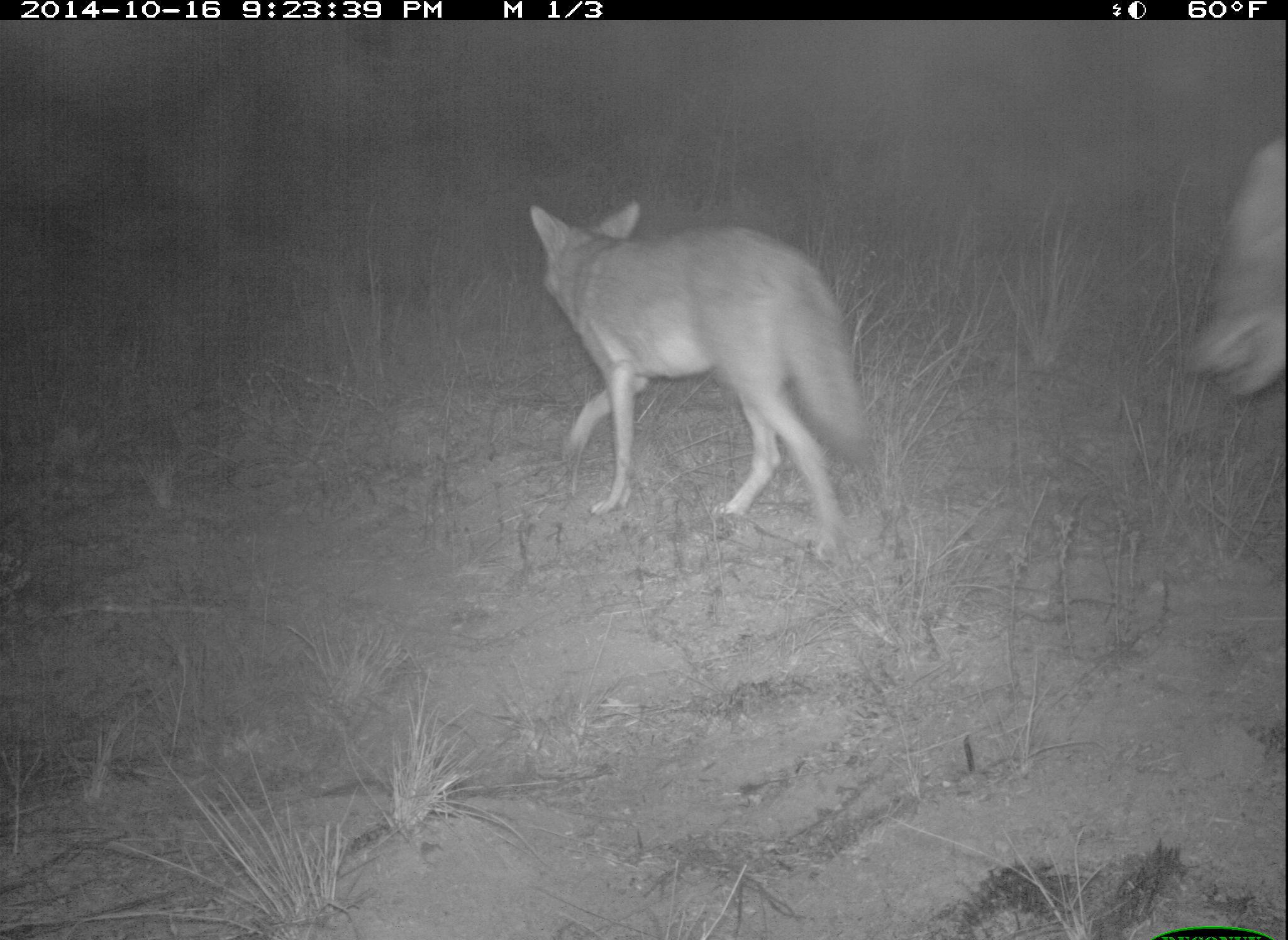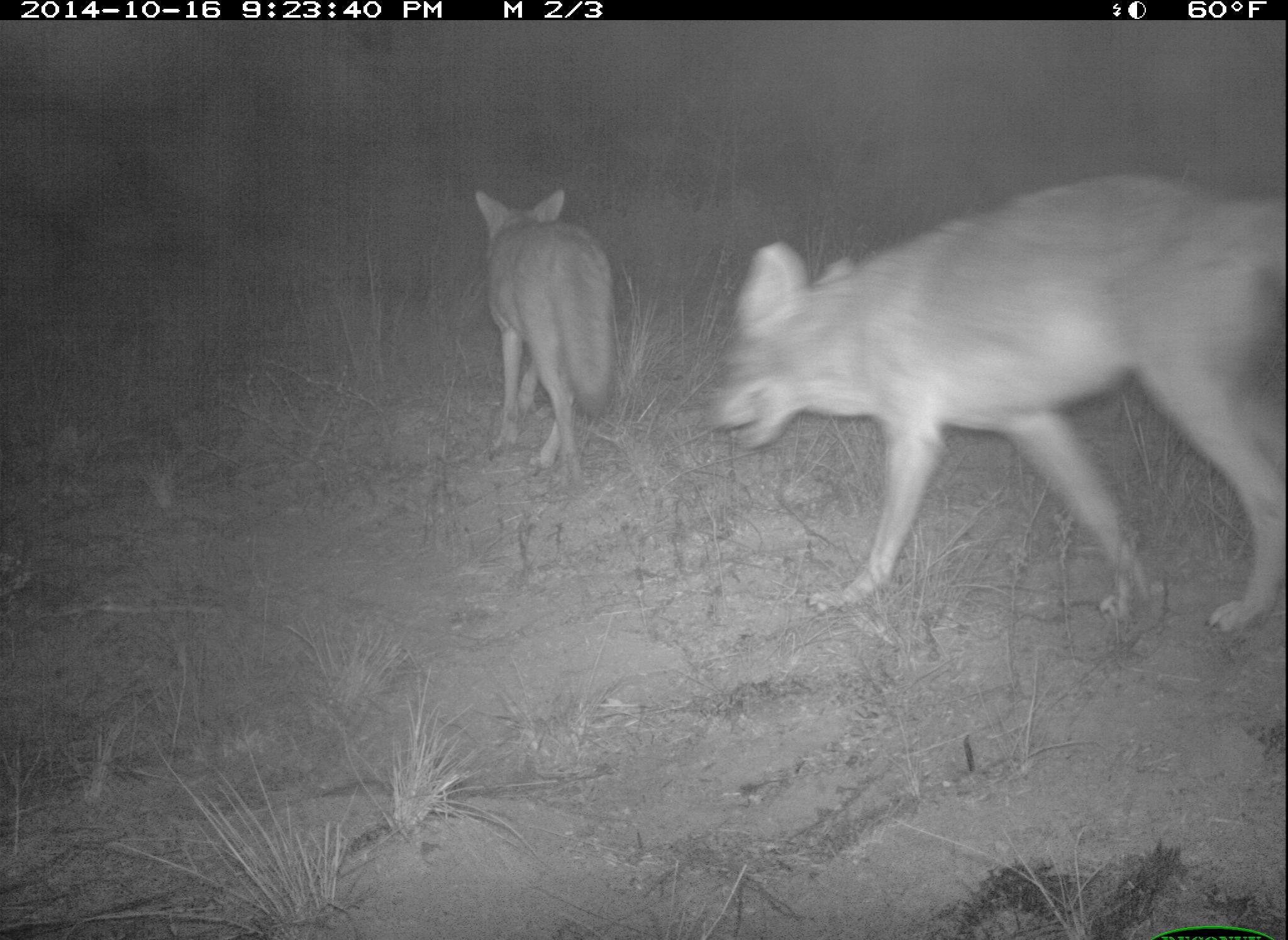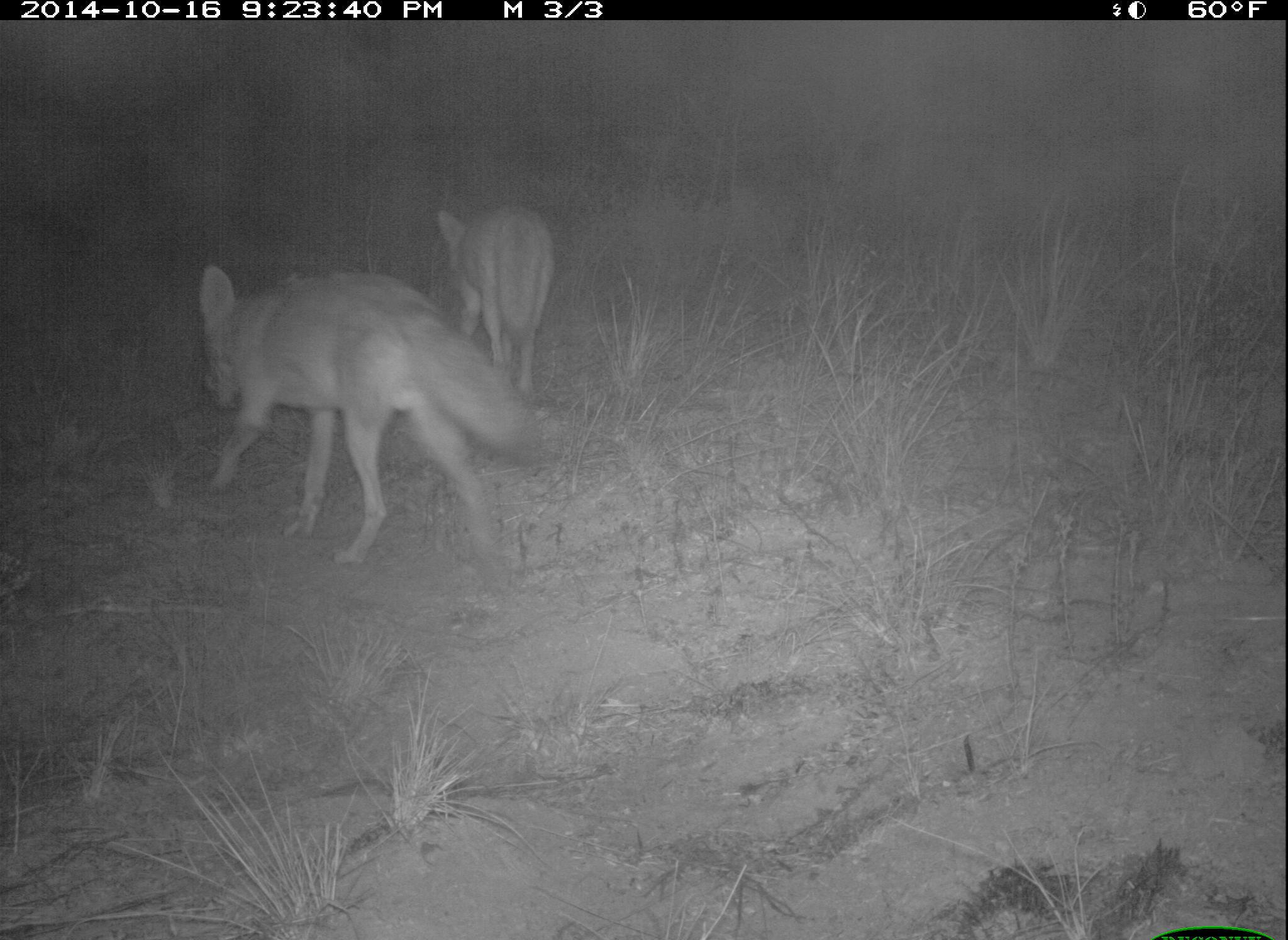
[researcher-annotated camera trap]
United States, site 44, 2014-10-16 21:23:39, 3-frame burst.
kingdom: Animalia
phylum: Chordata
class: Mammalia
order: Carnivora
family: Canidae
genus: Canis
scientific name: Canis latrans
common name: coyote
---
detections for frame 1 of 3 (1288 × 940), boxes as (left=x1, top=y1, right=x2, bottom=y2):
coyote: (left=524, top=198, right=873, bottom=565); (left=1192, top=136, right=1288, bottom=409)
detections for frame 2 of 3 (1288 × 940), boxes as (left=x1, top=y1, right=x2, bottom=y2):
coyote: (left=705, top=173, right=1288, bottom=637); (left=463, top=183, right=624, bottom=491)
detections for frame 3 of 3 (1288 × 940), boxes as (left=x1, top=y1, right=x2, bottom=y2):
coyote: (left=197, top=260, right=553, bottom=572); (left=434, top=208, right=556, bottom=395)